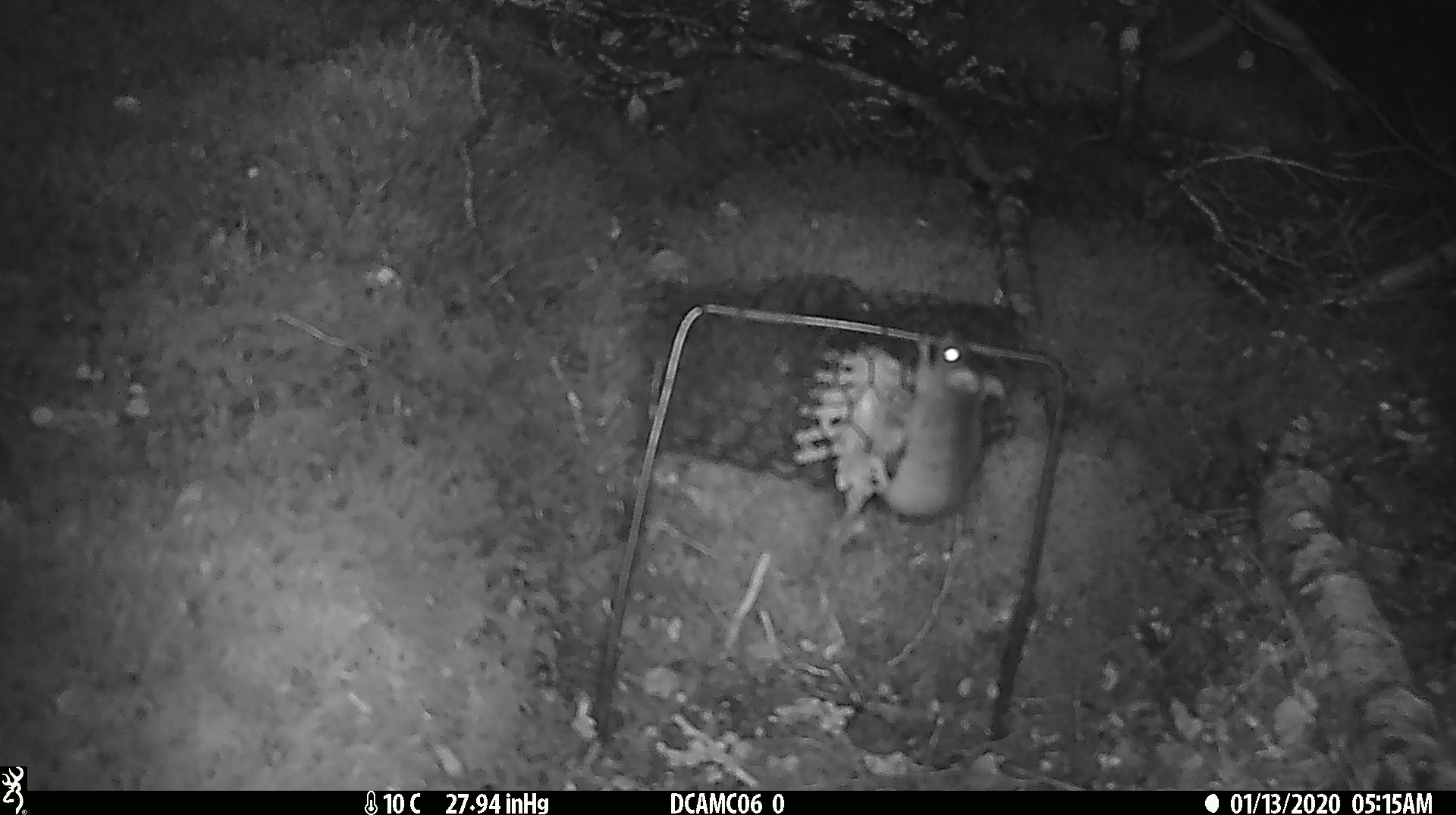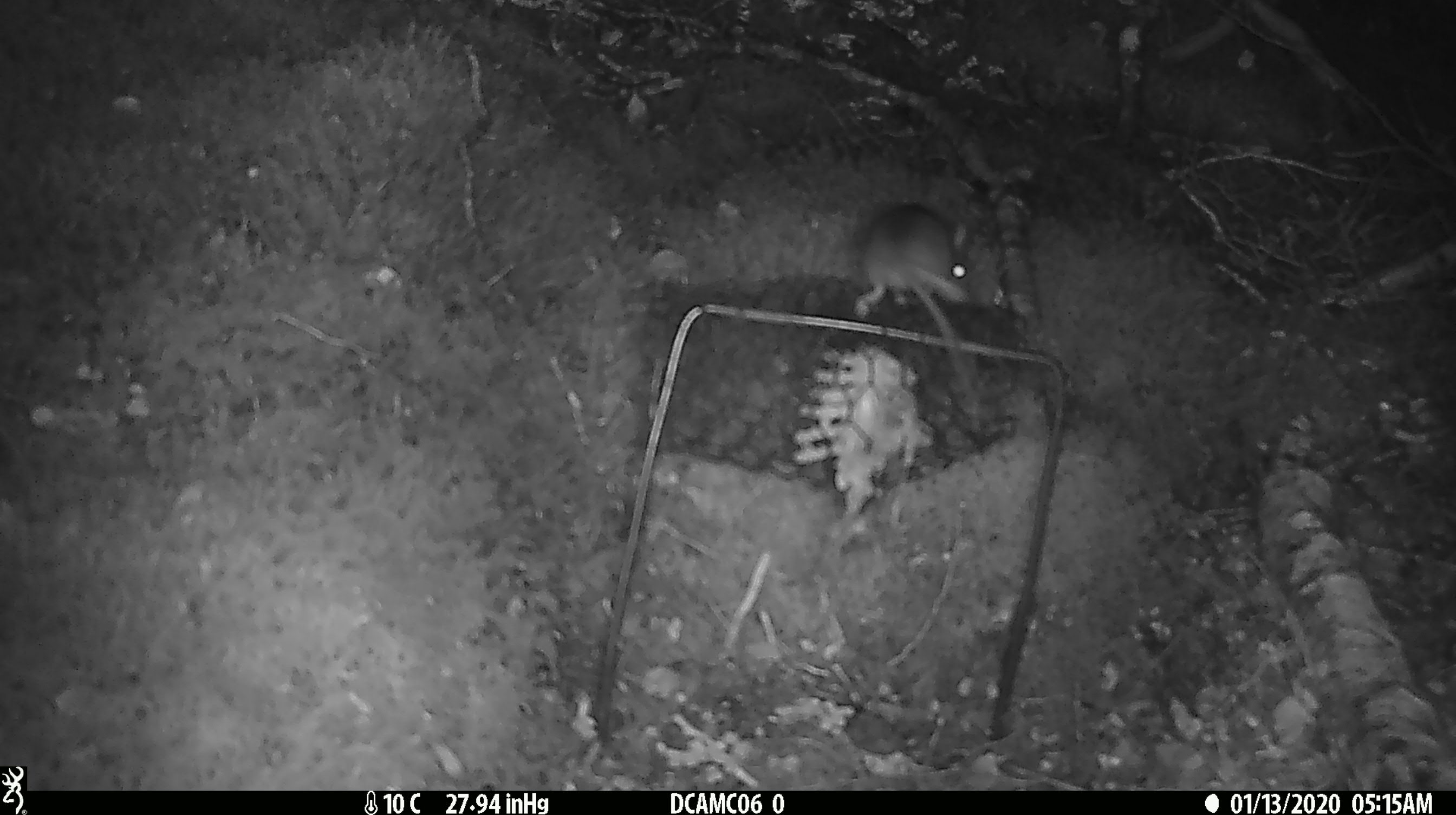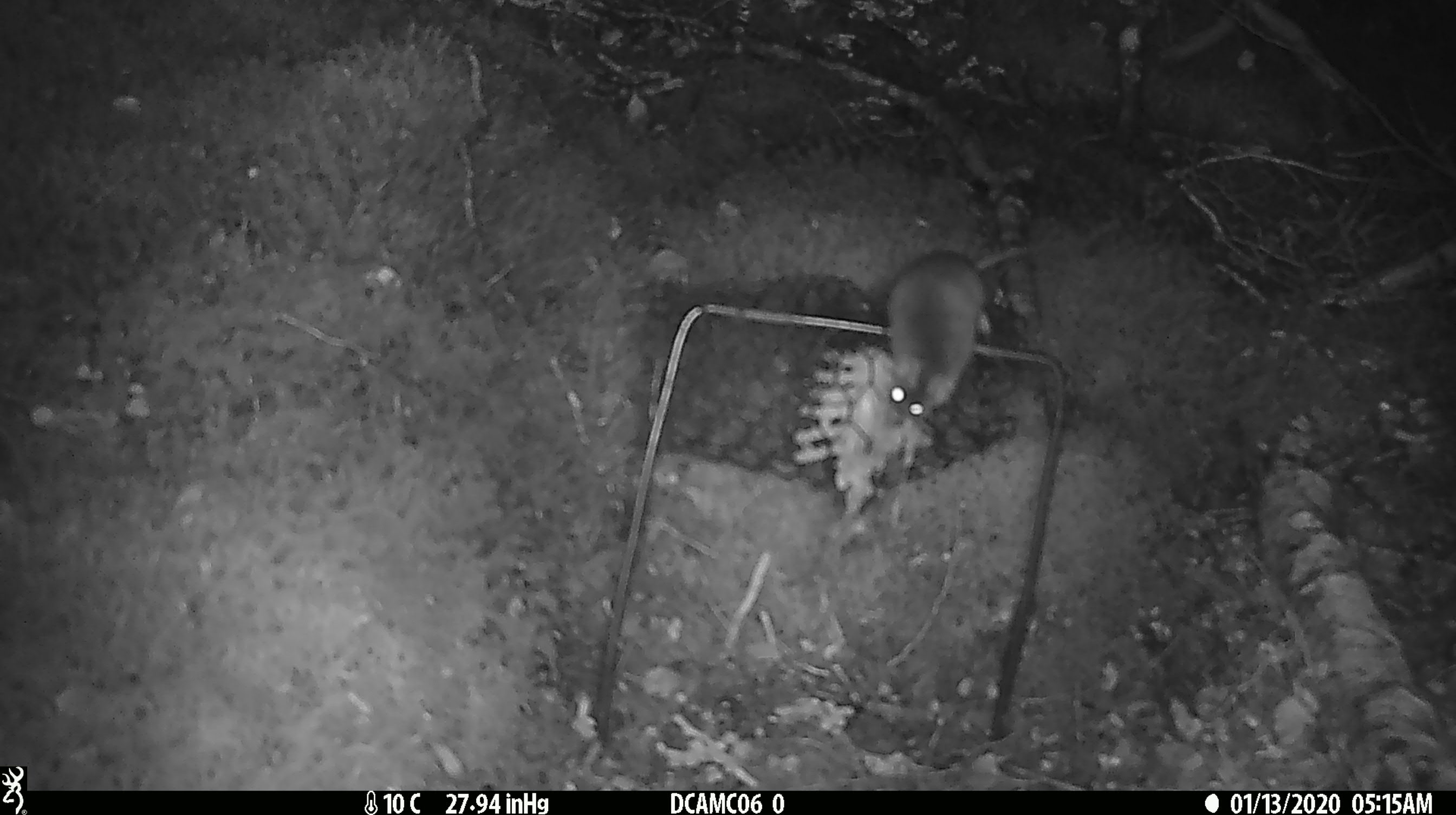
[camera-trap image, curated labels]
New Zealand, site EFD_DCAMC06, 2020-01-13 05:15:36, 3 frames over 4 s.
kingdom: Animalia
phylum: Chordata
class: Mammalia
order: Rodentia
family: Muridae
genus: Mus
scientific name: Mus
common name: mouse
Mouse (Mus).